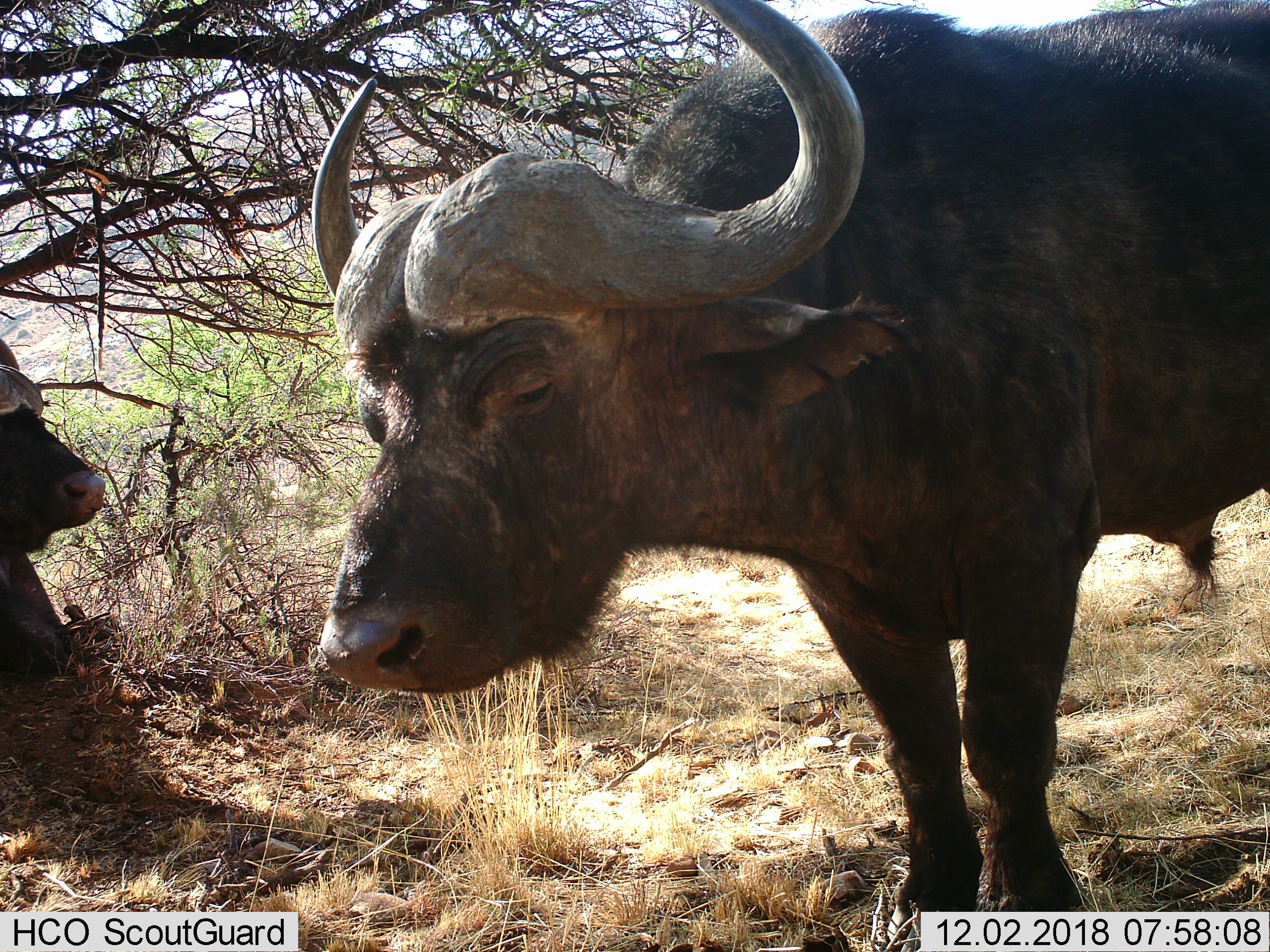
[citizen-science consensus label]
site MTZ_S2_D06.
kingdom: Animalia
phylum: Chordata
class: Mammalia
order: Artiodactyla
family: Bovidae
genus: Syncerus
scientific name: Syncerus caffer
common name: african buffalo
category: buffalo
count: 2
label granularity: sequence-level